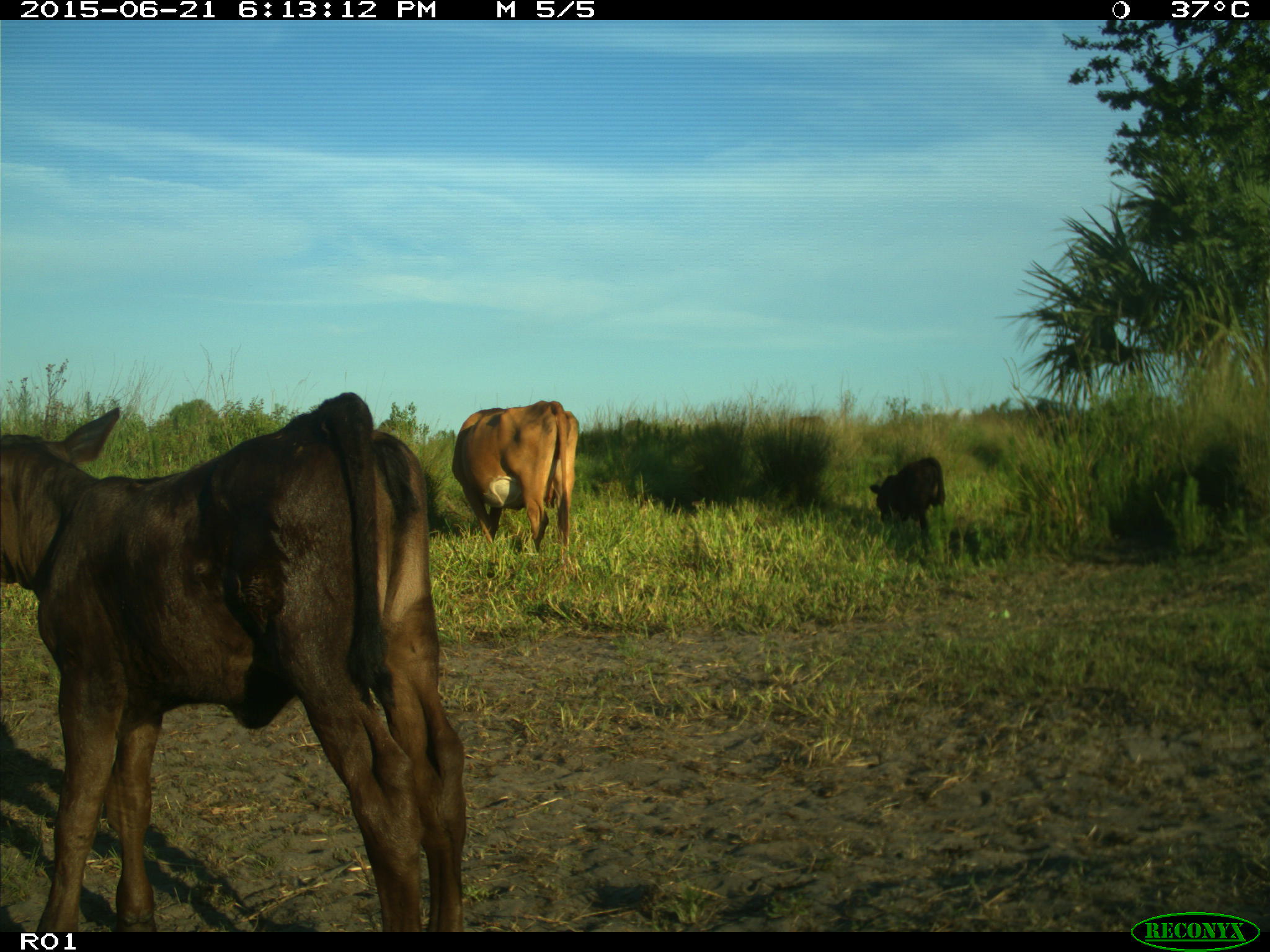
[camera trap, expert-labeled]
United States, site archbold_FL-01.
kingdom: Animalia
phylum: Chordata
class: Mammalia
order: Artiodactyla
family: Bovidae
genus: Bos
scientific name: Bos taurus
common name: domestic cow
Bos taurus (domestic cow).